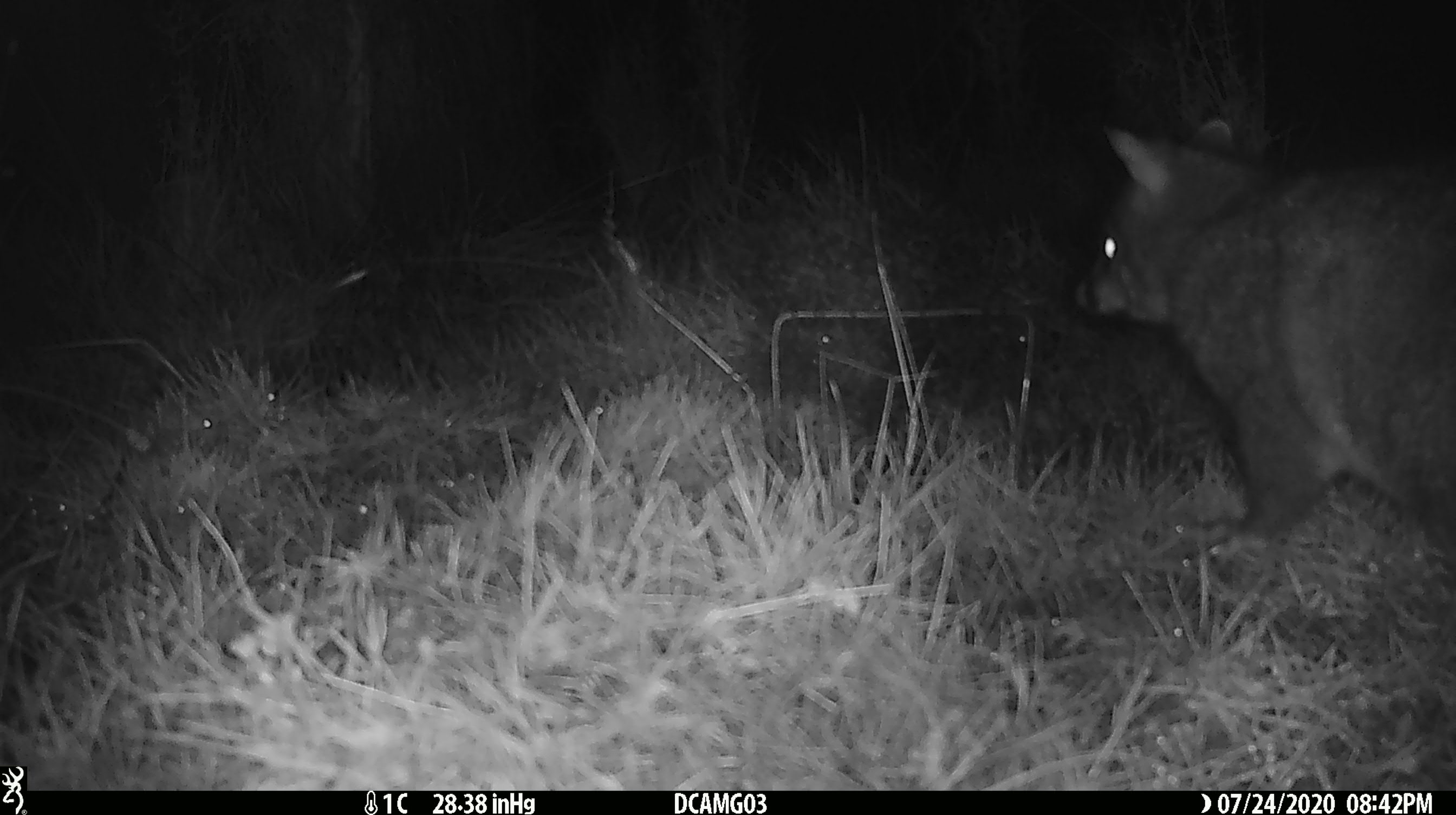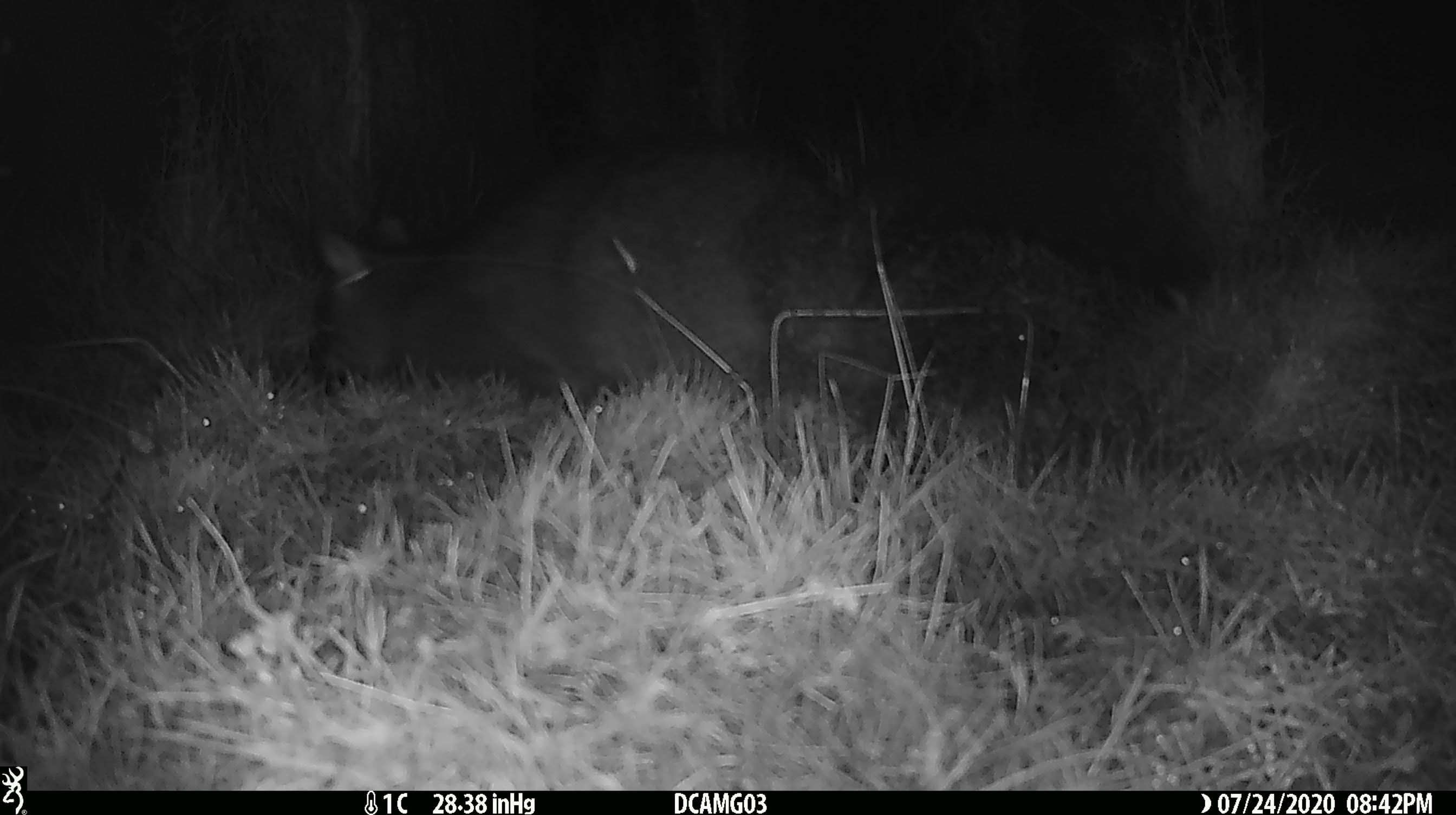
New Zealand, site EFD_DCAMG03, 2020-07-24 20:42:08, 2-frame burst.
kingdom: Animalia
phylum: Chordata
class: Mammalia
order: Diprotodontia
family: Phalangeridae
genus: Trichosurus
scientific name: Trichosurus vulpecula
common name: common brushtail possum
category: possum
Possum (common brushtail possum) (Trichosurus vulpecula).